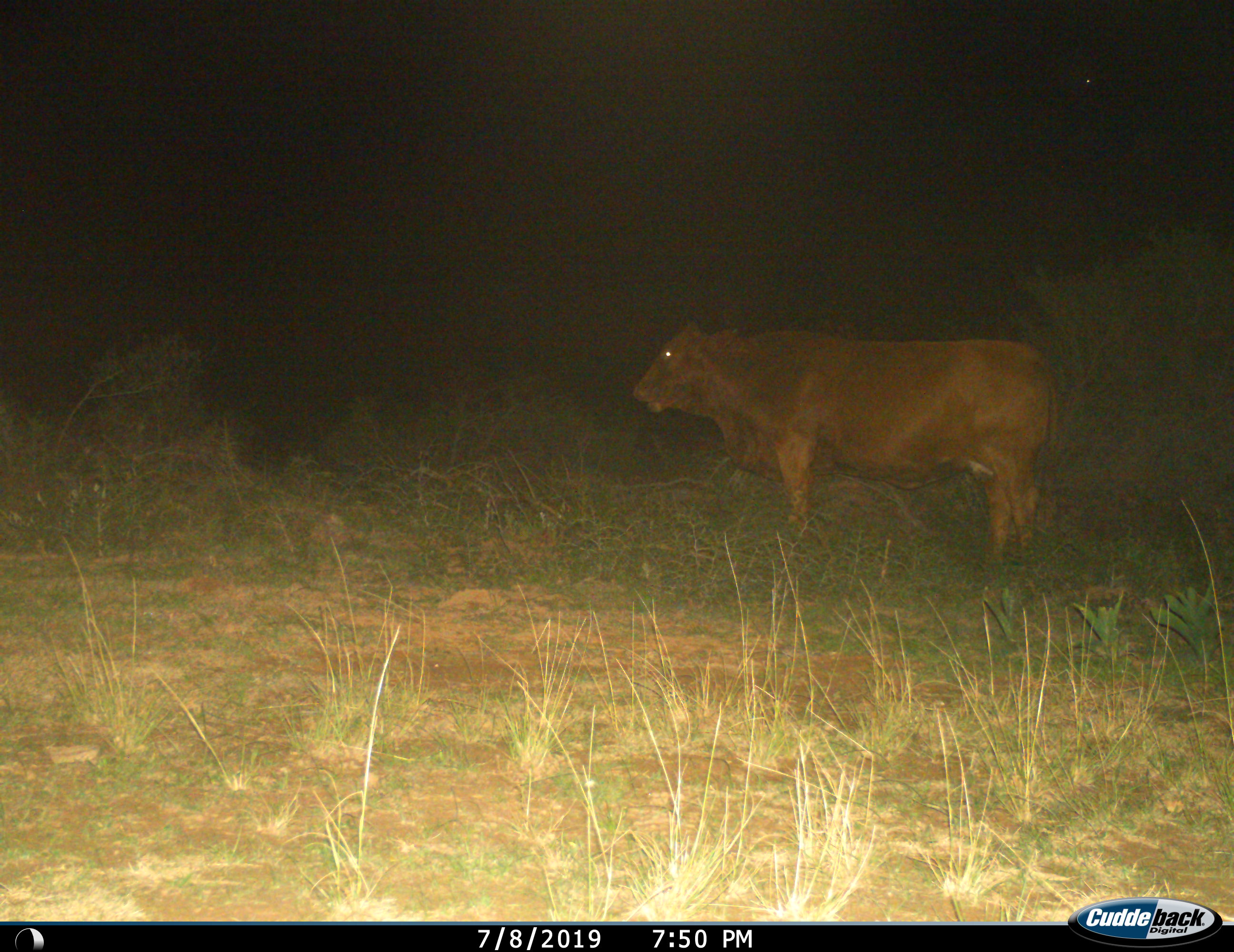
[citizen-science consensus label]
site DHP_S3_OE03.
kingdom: Animalia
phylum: Chordata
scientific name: Vertebrata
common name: domestic animal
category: domesticanimal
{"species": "domesticanimal (domestic animal) (Vertebrata)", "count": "1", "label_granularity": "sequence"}